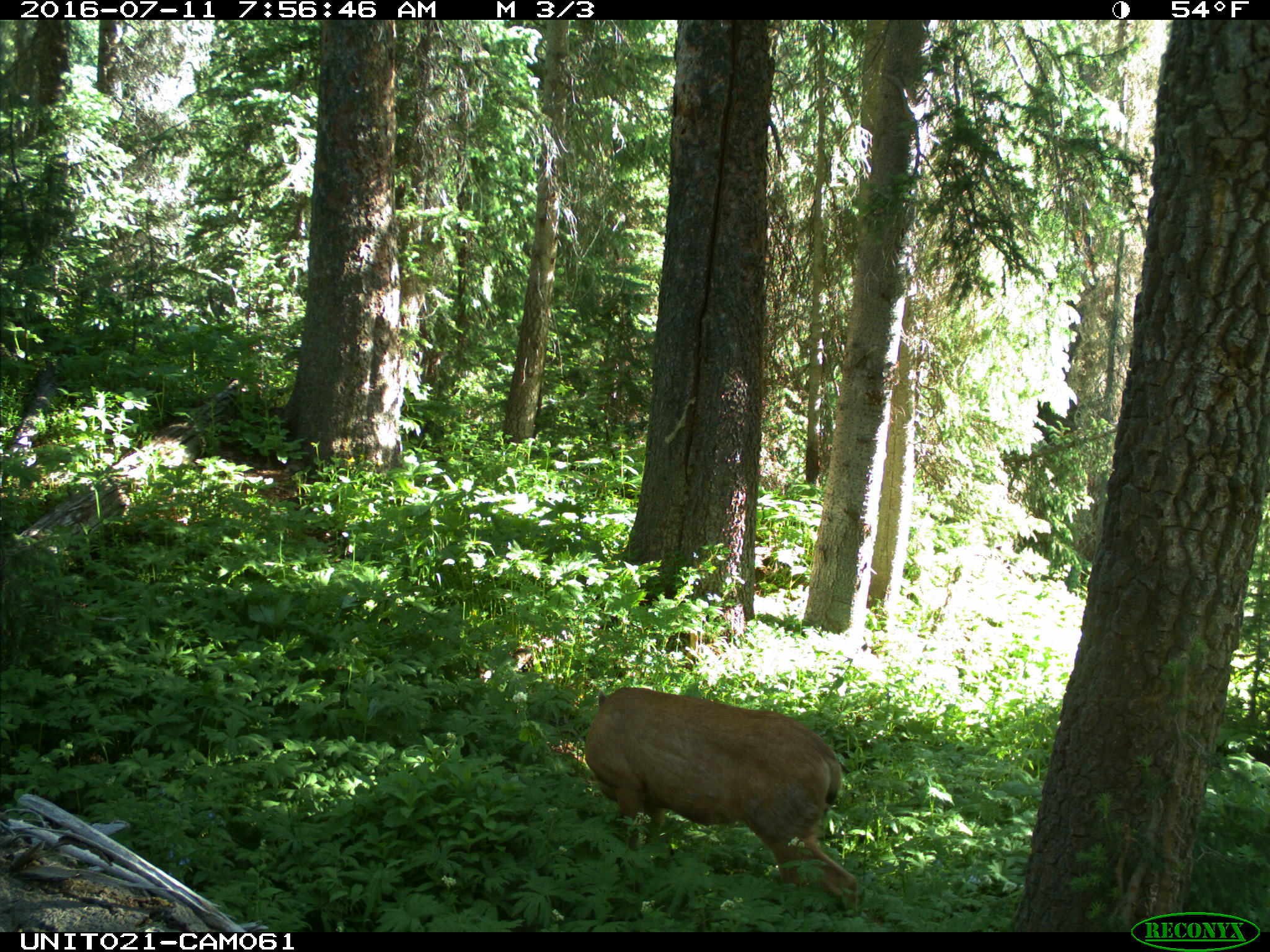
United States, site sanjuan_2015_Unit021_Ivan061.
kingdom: Animalia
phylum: Chordata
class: Mammalia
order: Artiodactyla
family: Cervidae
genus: Odocoileus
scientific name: Odocoileus hemionus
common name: mule deer